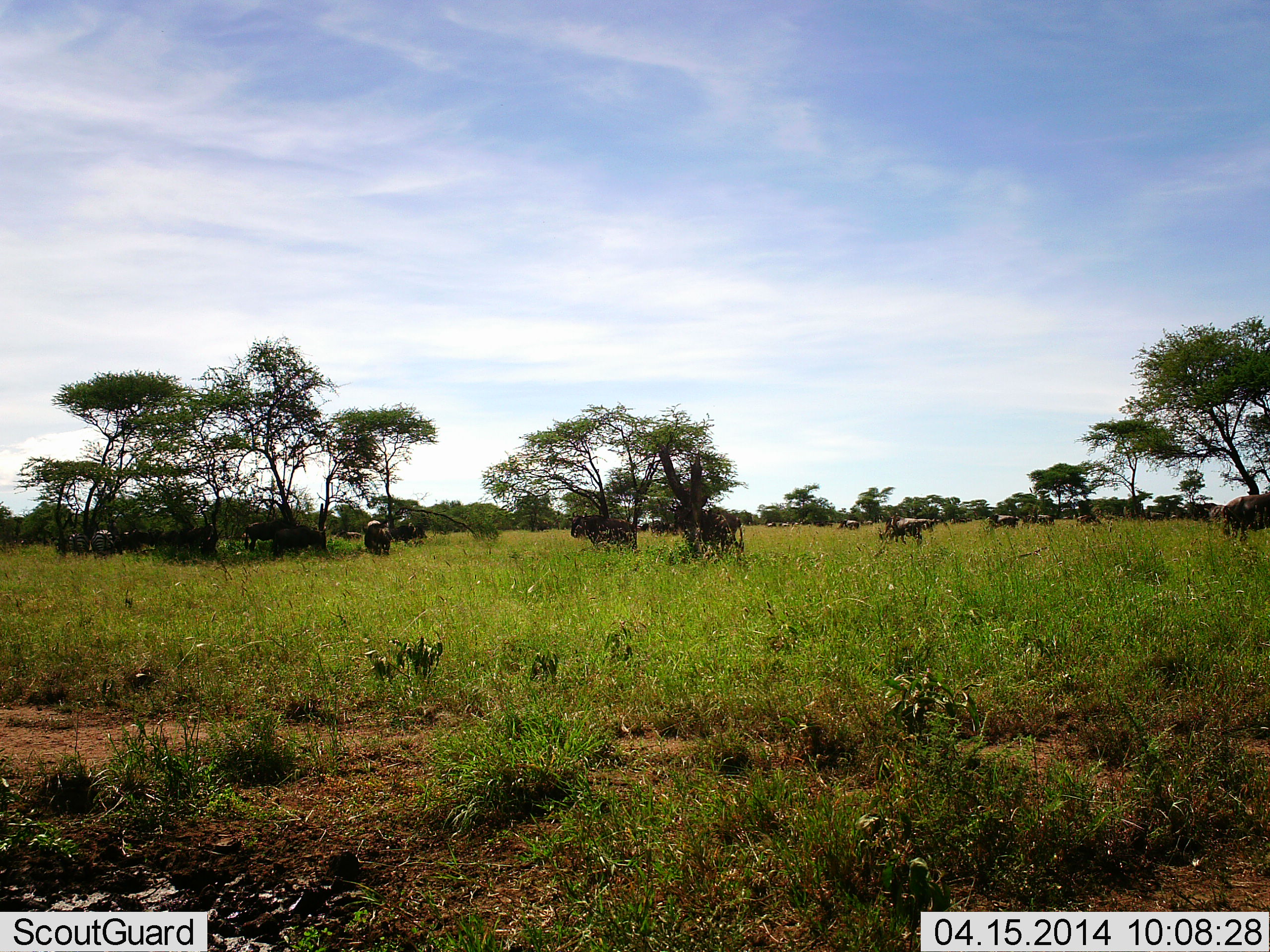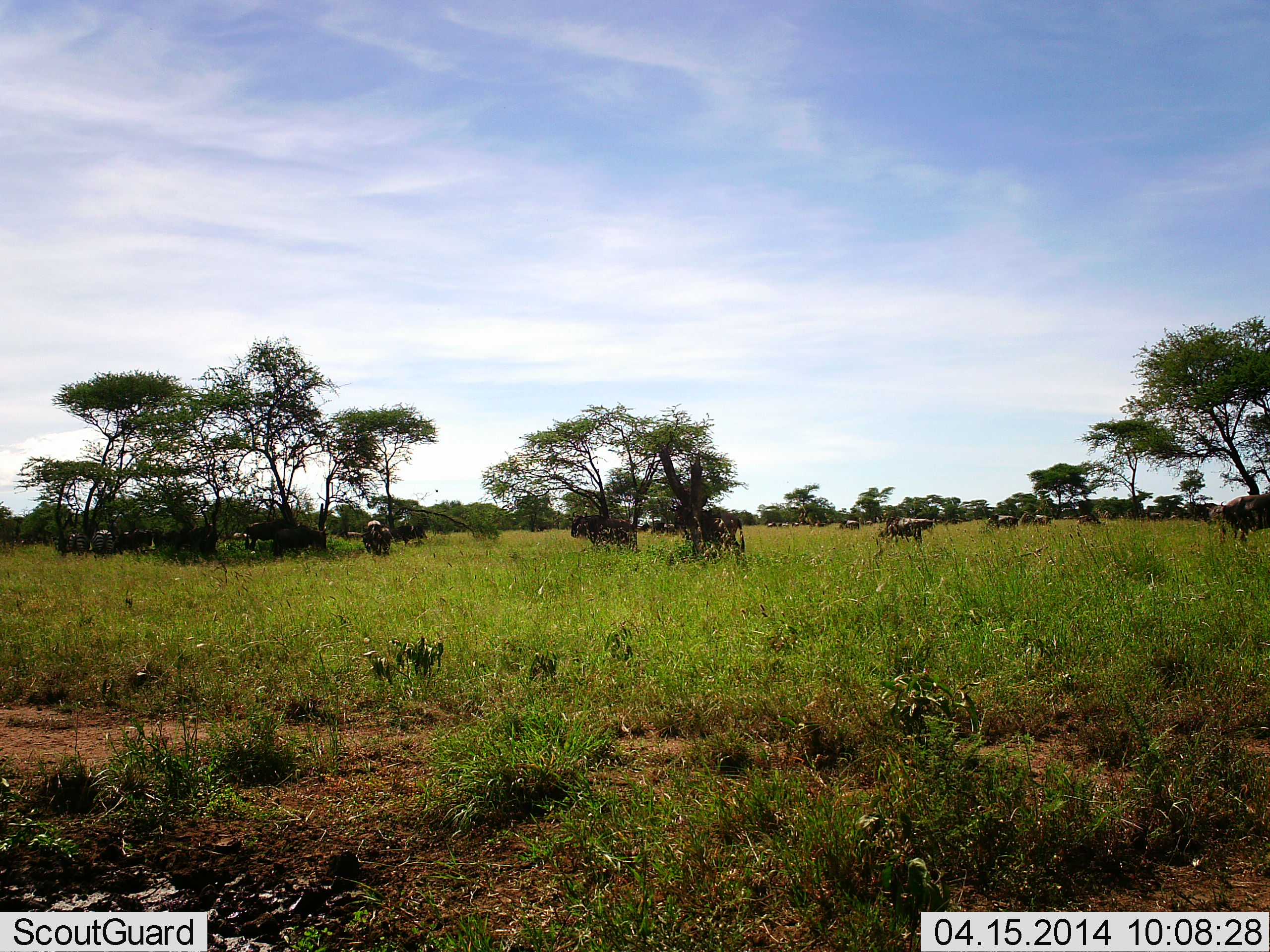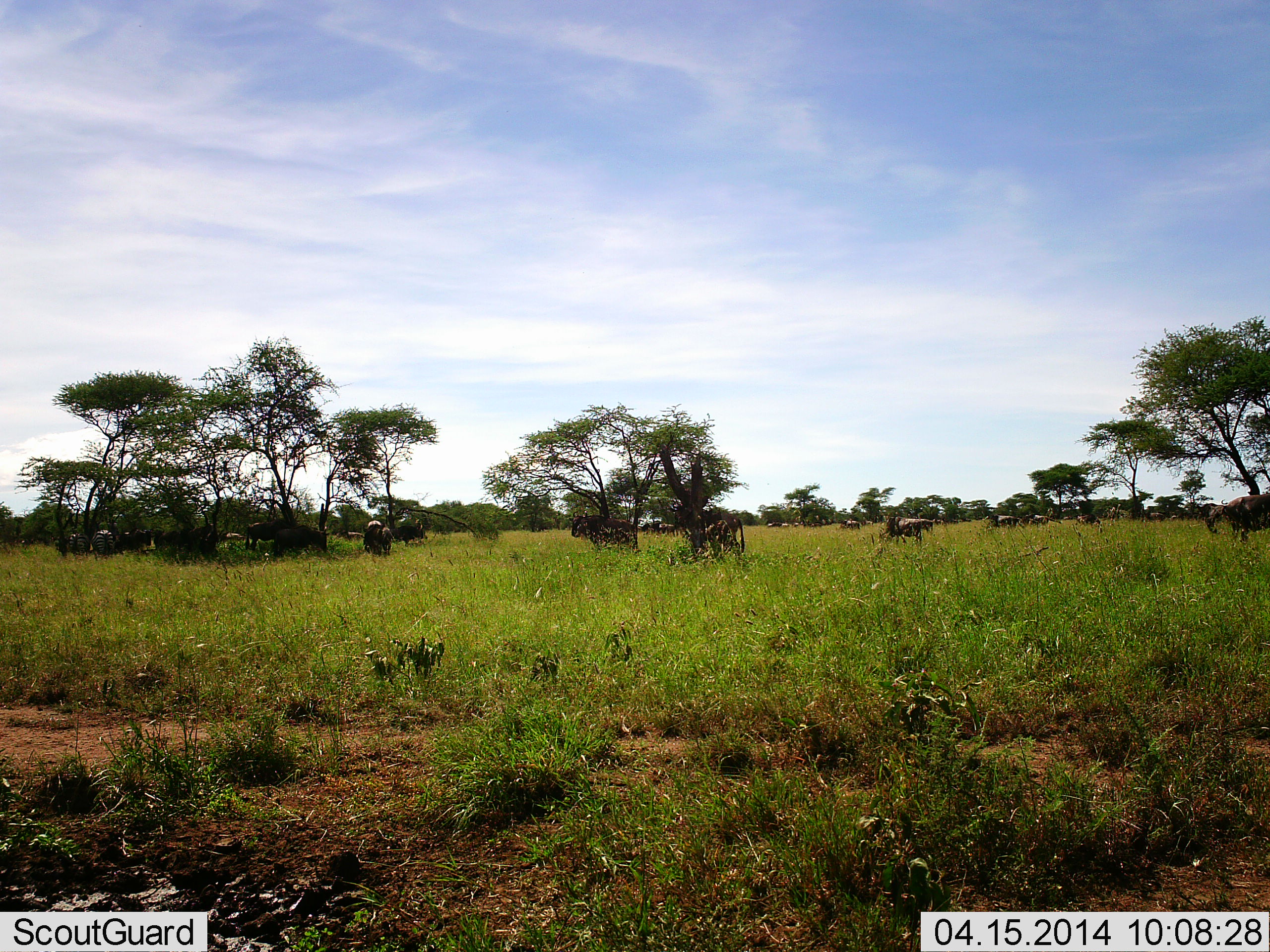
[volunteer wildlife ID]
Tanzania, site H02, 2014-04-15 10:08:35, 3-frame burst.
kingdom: Animalia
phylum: Chordata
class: Mammalia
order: Artiodactyla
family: Bovidae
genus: Connochaetes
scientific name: Connochaetes taurinus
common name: blue wildebeest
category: wildebeest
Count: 11-50.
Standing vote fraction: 73%.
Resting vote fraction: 18%.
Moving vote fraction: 9%.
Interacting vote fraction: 0%.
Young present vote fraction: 0%.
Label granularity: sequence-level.